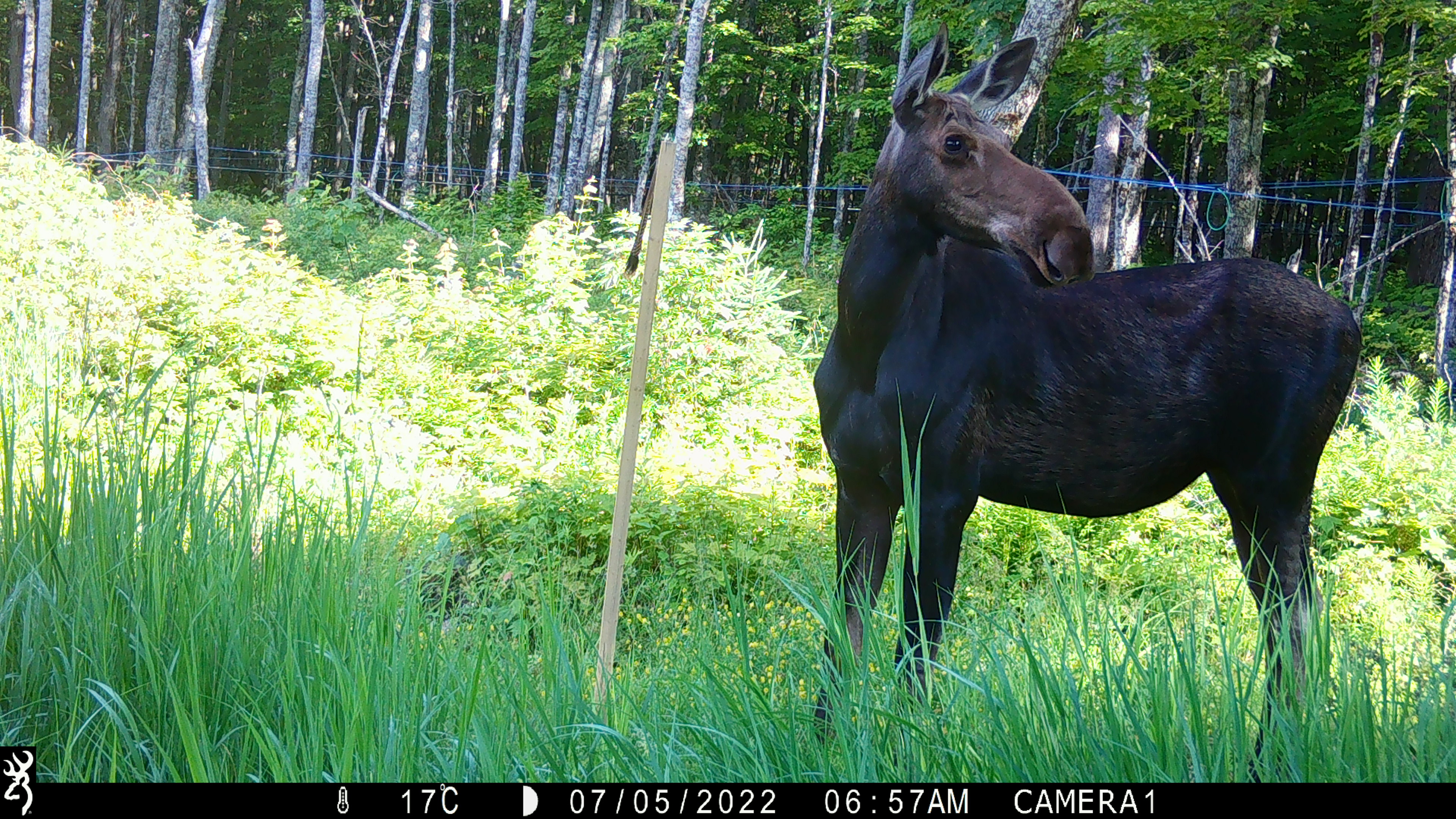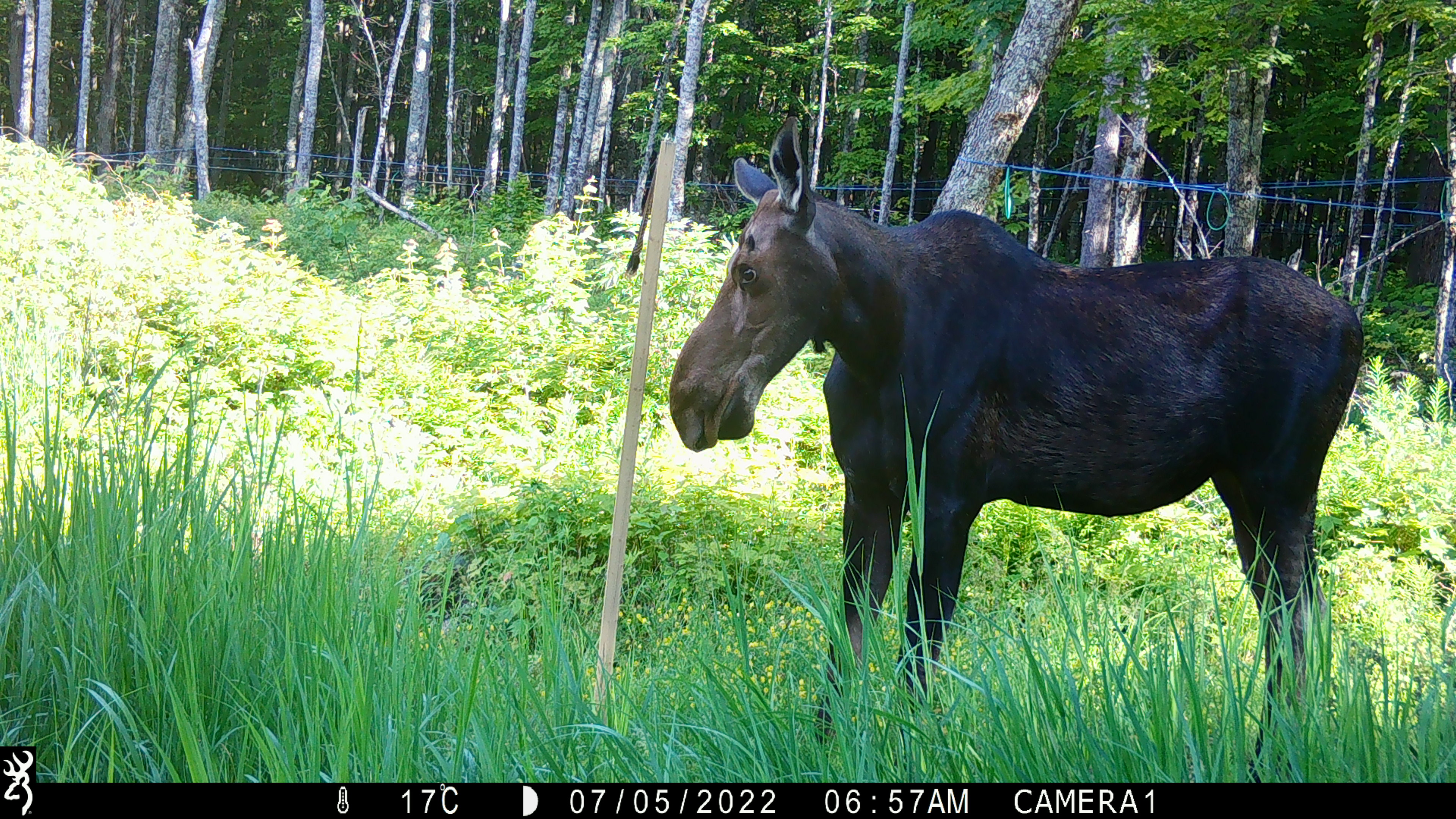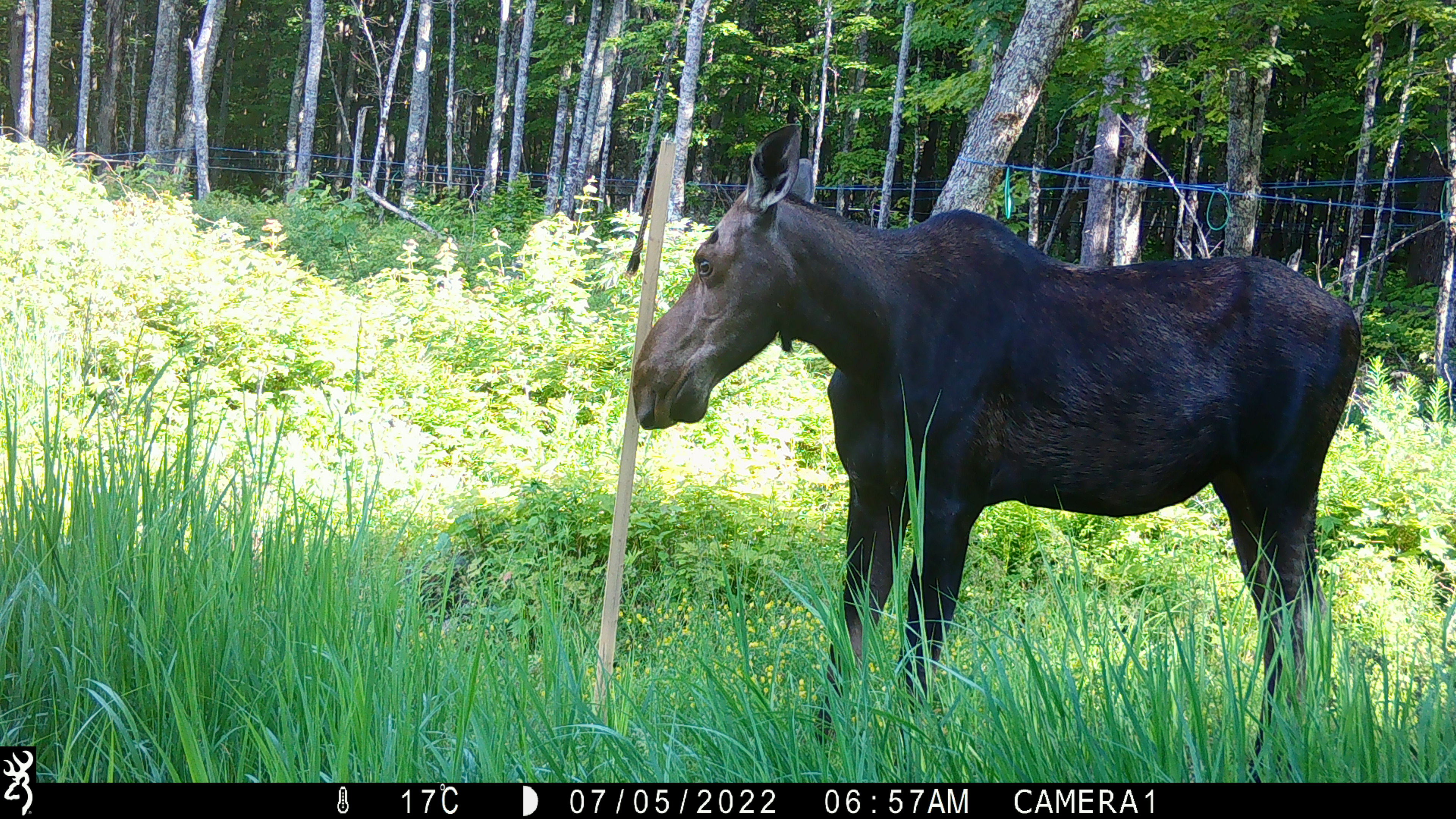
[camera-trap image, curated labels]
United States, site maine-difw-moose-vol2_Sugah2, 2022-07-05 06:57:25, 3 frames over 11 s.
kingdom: Animalia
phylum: Chordata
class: Mammalia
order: Artiodactyla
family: Cervidae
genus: Alces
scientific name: Alces alces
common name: moose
Moose (Alces alces).